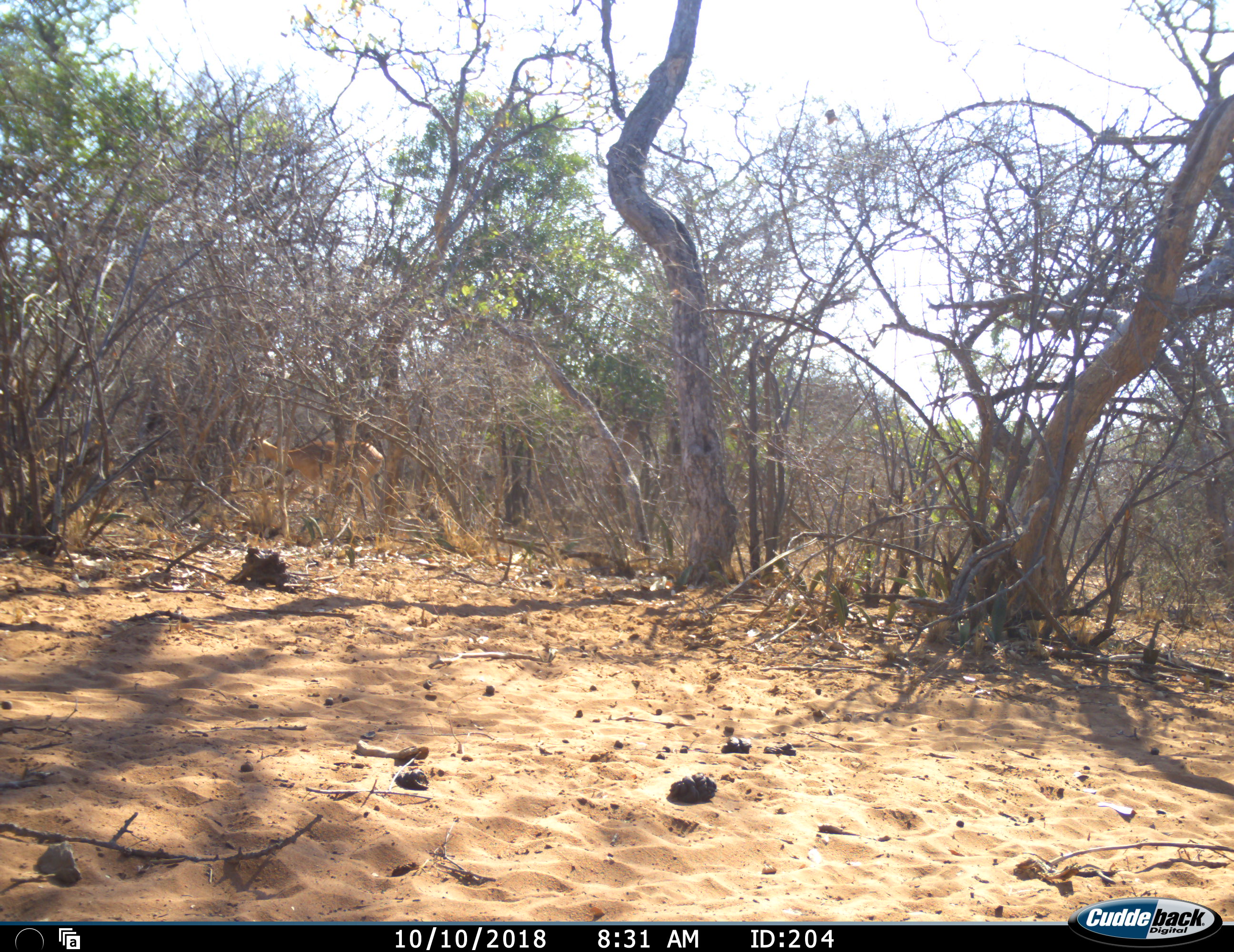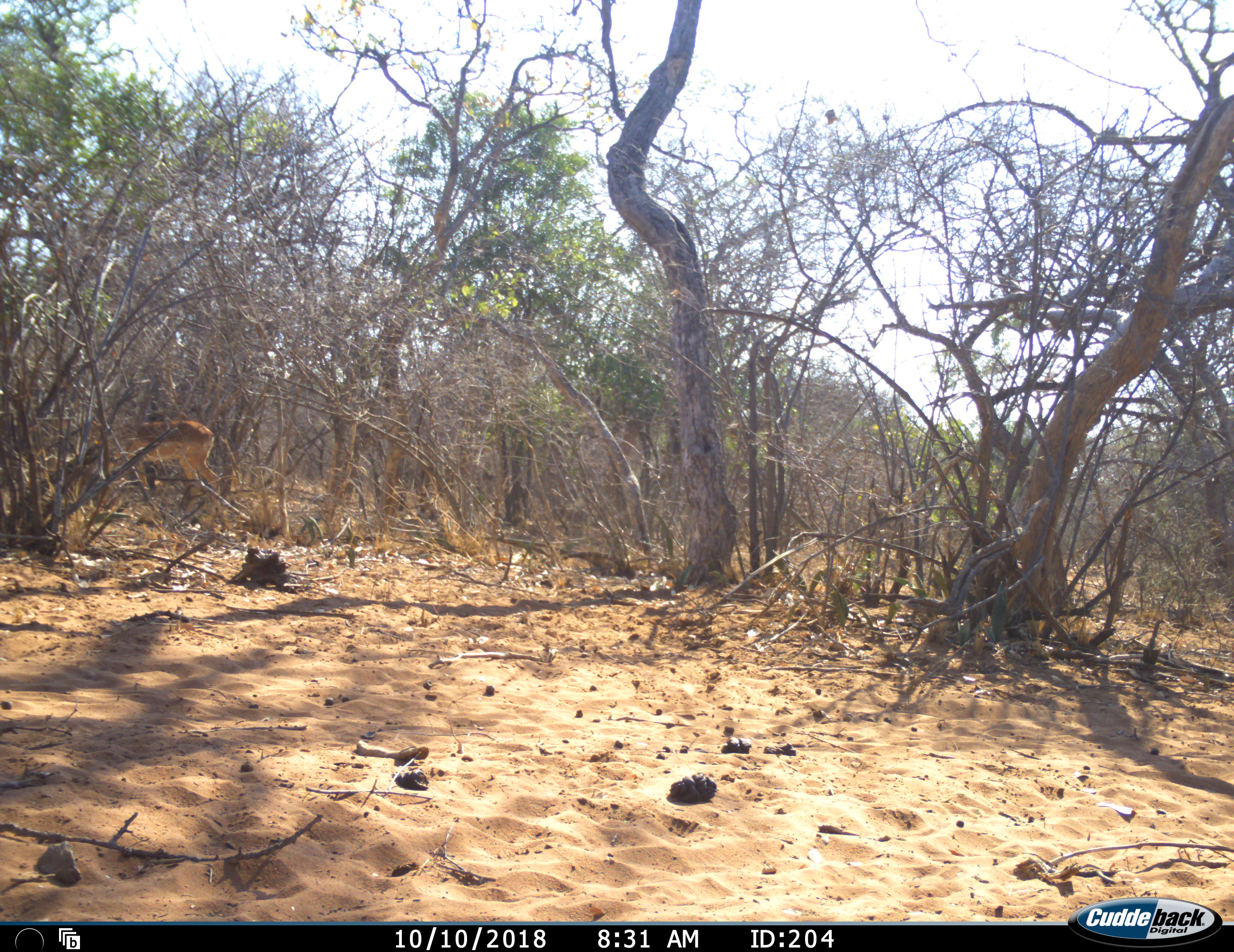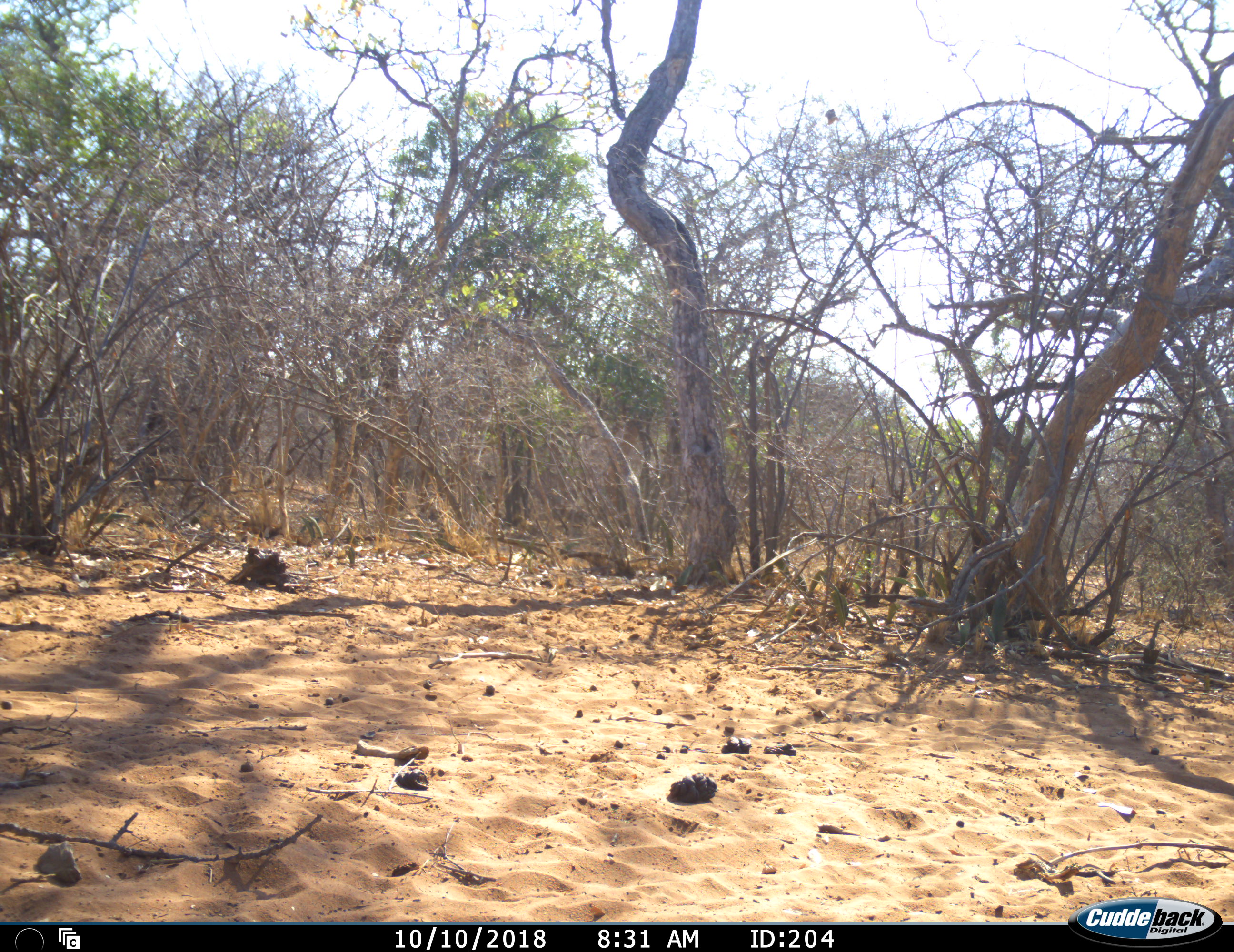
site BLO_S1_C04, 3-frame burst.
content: unidentified animal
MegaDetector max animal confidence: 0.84